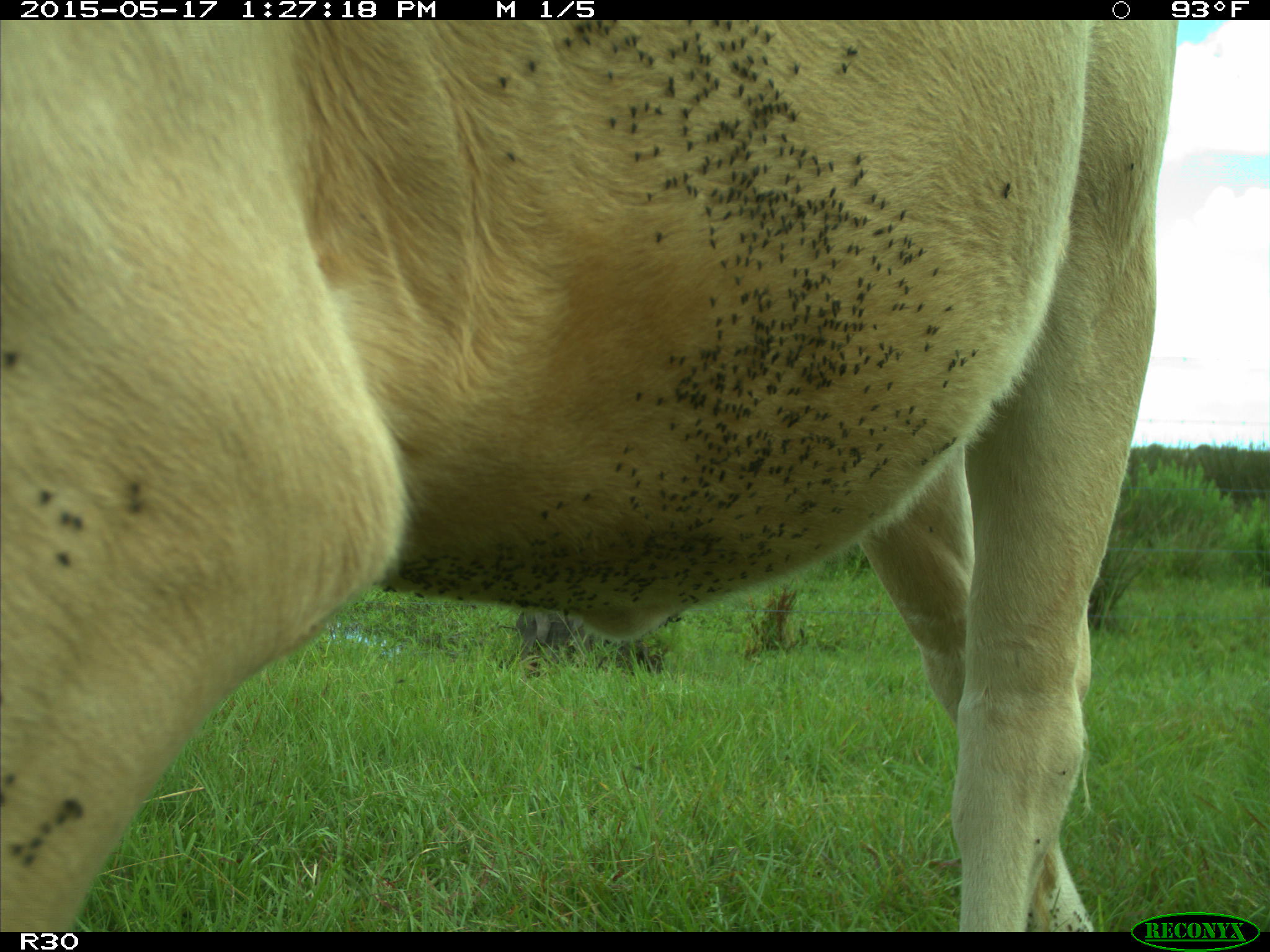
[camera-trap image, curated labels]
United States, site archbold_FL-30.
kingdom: Animalia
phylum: Chordata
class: Mammalia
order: Artiodactyla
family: Bovidae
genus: Bos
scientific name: Bos taurus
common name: domestic cow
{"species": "Bos taurus (domestic cow)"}